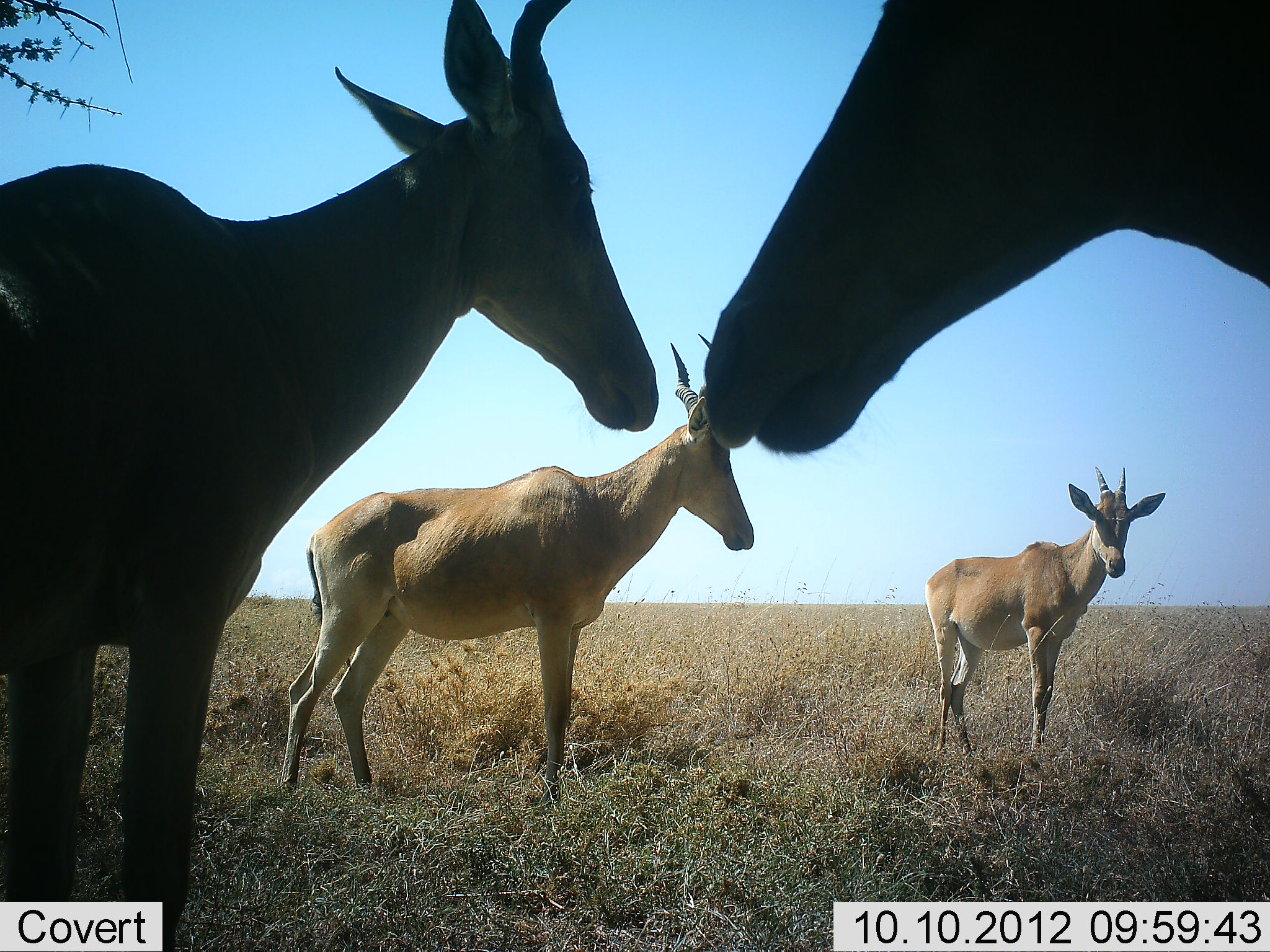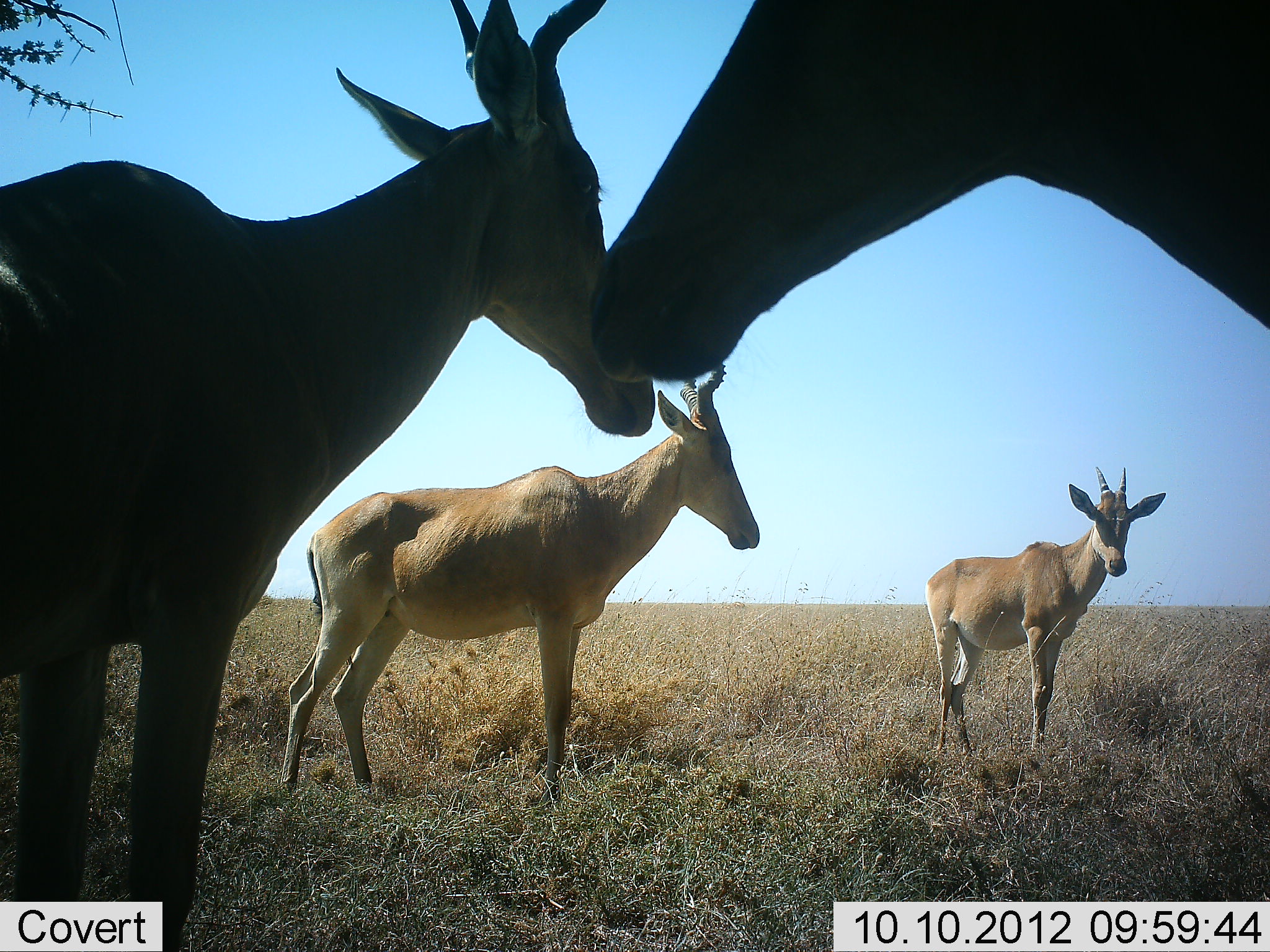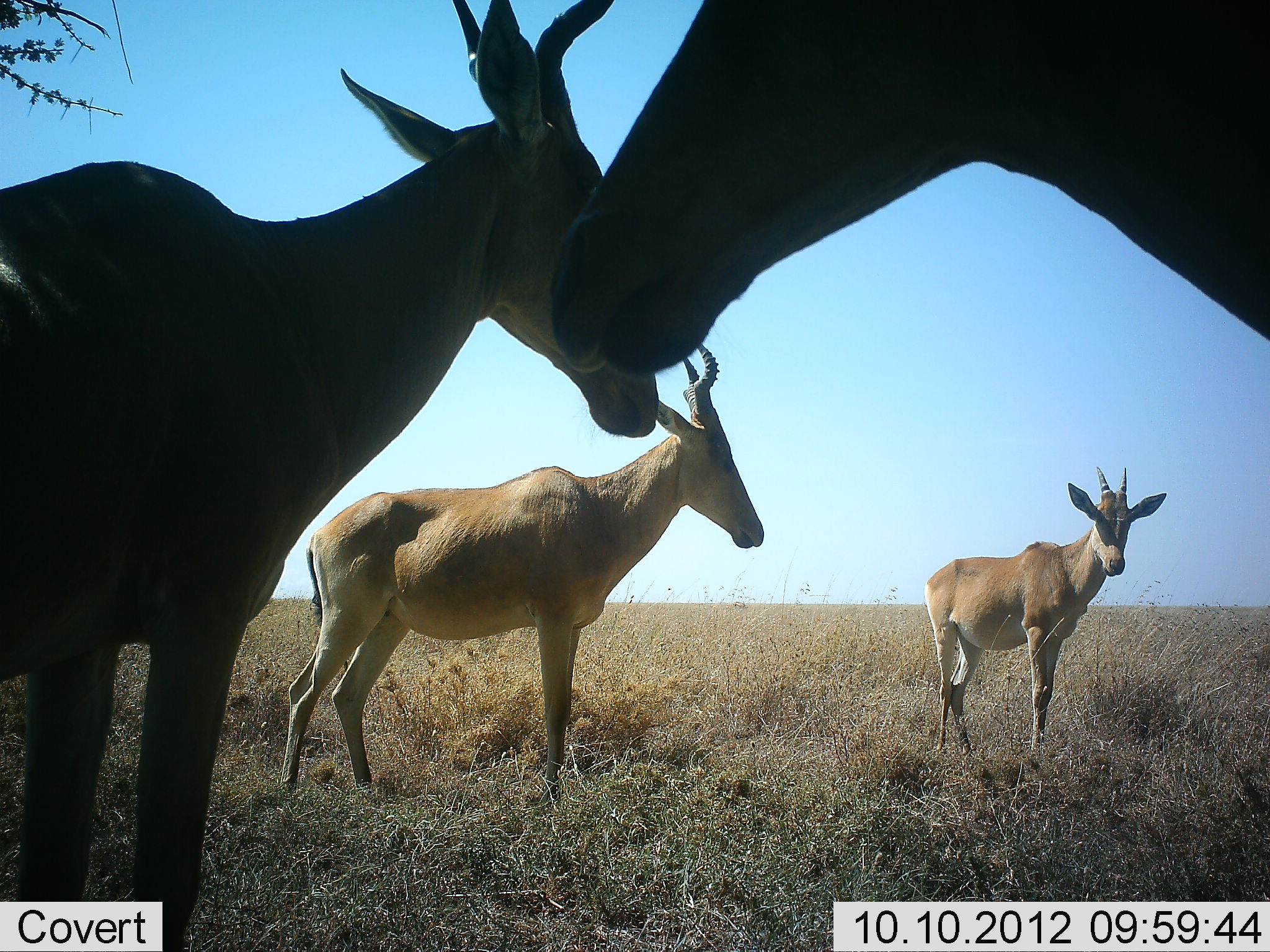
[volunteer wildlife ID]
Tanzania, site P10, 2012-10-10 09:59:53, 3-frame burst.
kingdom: Animalia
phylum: Chordata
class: Mammalia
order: Artiodactyla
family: Bovidae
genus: Alcelaphus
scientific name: Alcelaphus buselaphus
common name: hartebeest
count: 4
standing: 90%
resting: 0%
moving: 0%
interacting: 10%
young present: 20%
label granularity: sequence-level